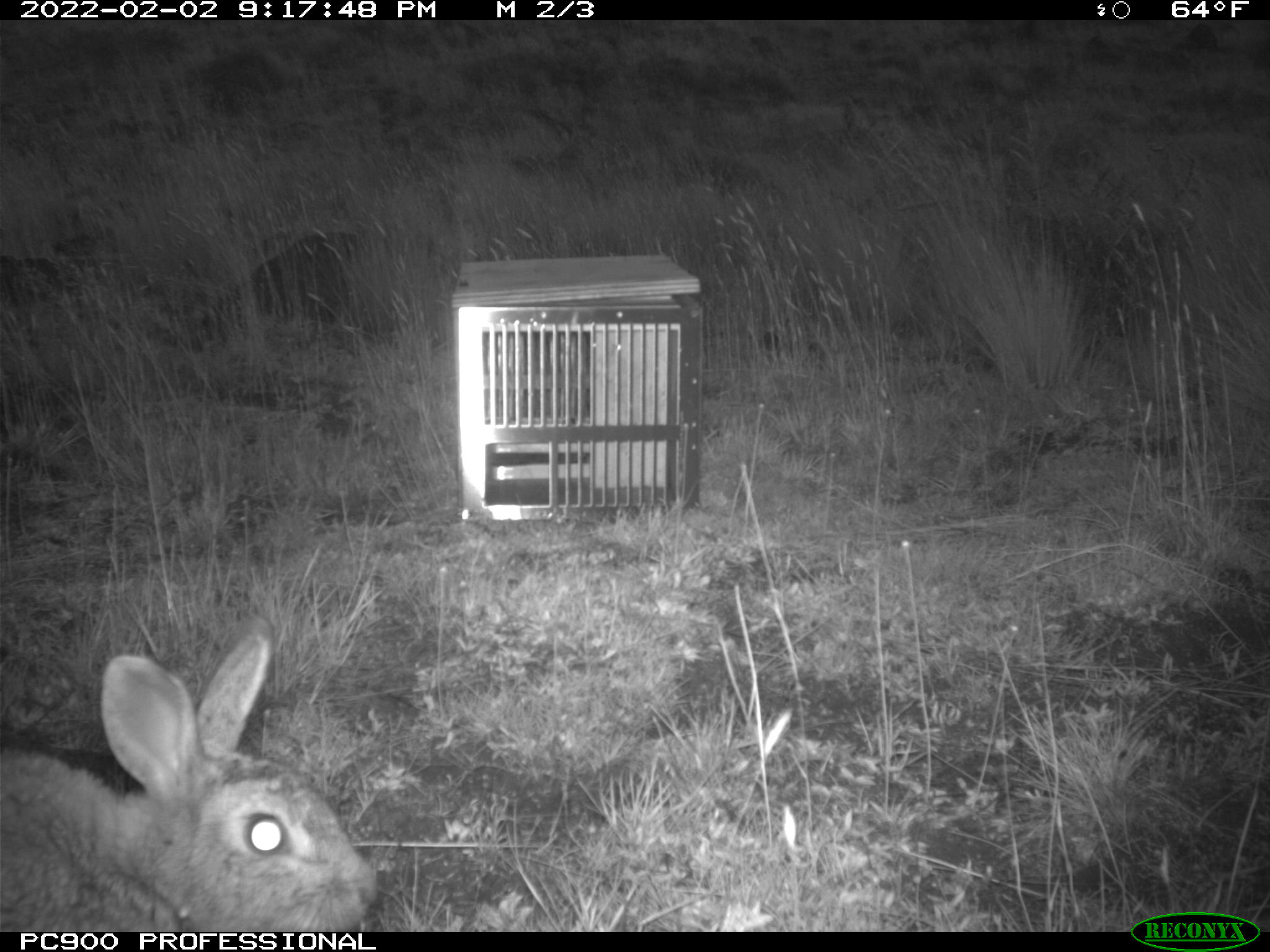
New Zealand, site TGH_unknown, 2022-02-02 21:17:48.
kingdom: Animalia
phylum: Chordata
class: Mammalia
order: Lagomorpha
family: Leporidae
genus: Oryctolagus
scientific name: Oryctolagus cuniculus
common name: european rabbit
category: rabbit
Rabbit (european rabbit) (Oryctolagus cuniculus).